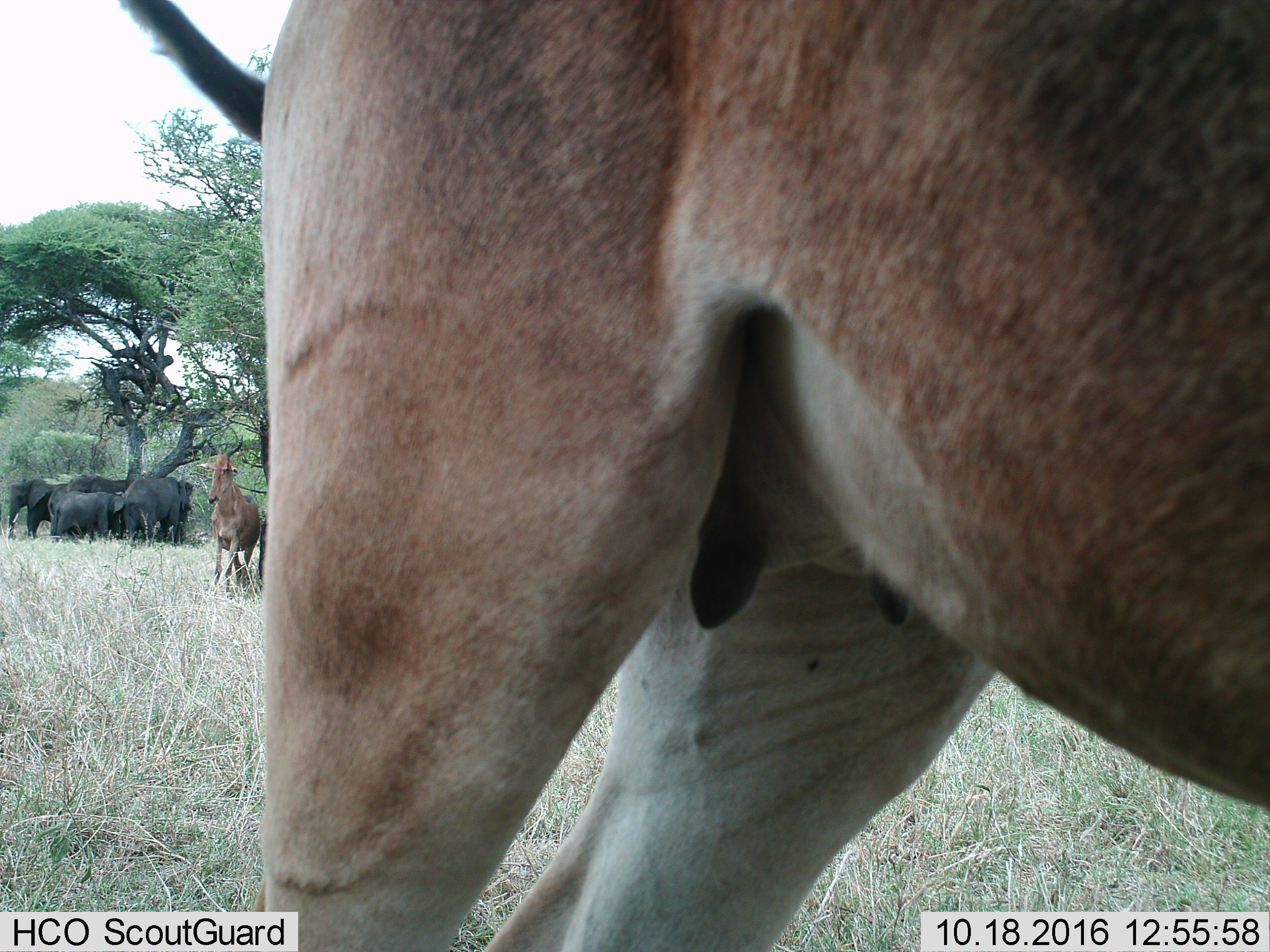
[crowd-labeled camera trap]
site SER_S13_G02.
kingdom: Animalia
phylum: Chordata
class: Mammalia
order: Proboscidea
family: Elephantidae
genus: Loxodonta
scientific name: Loxodonta africana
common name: african bush elephant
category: elephant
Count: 5.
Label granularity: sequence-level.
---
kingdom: Animalia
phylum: Chordata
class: Mammalia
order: Artiodactyla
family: Bovidae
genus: Alcelaphus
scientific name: Alcelaphus buselaphus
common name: hartebeest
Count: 2.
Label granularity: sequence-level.